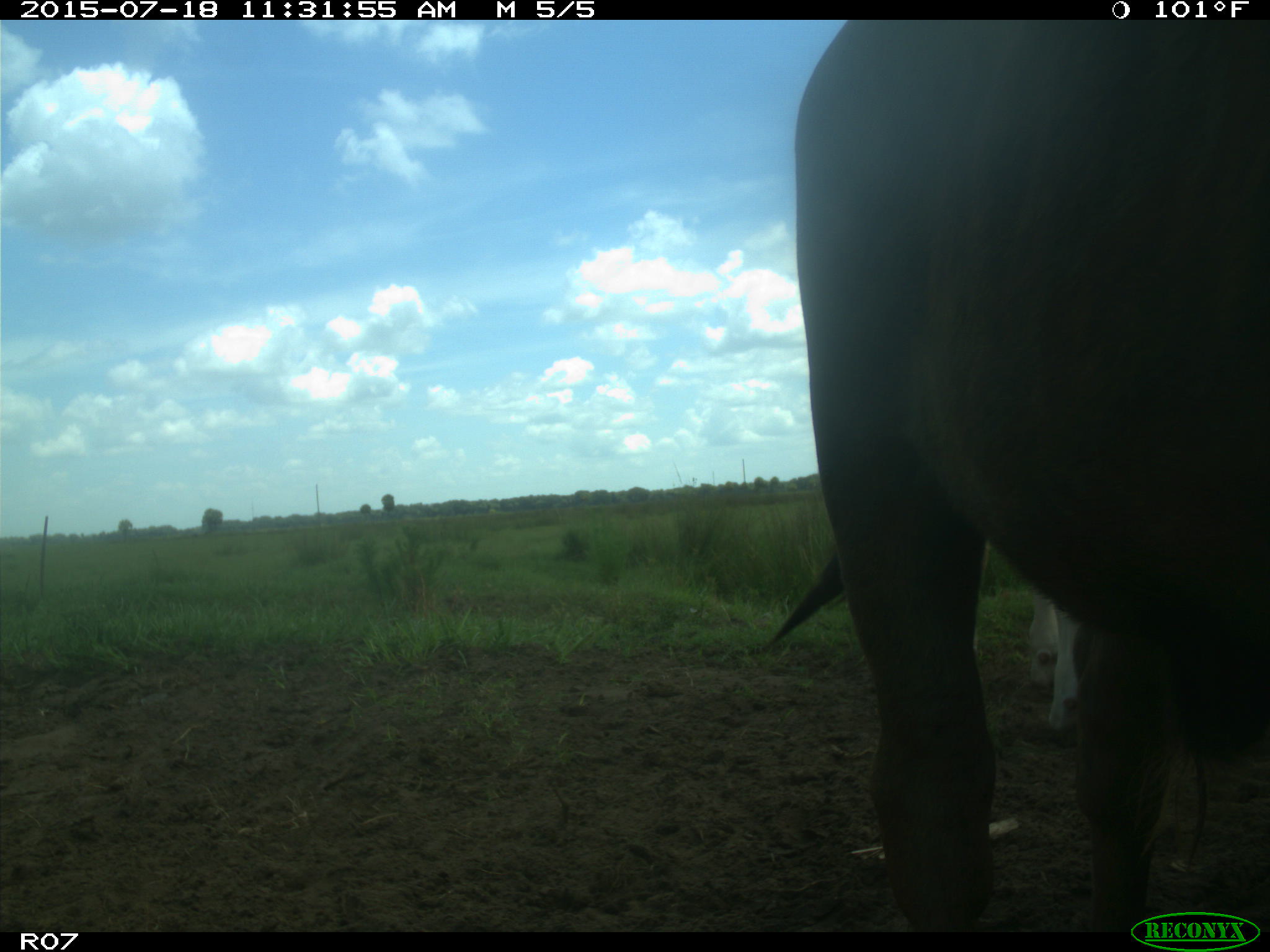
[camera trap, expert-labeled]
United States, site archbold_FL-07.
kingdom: Animalia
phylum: Chordata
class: Mammalia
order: Artiodactyla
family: Bovidae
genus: Bos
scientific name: Bos taurus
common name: domestic cow